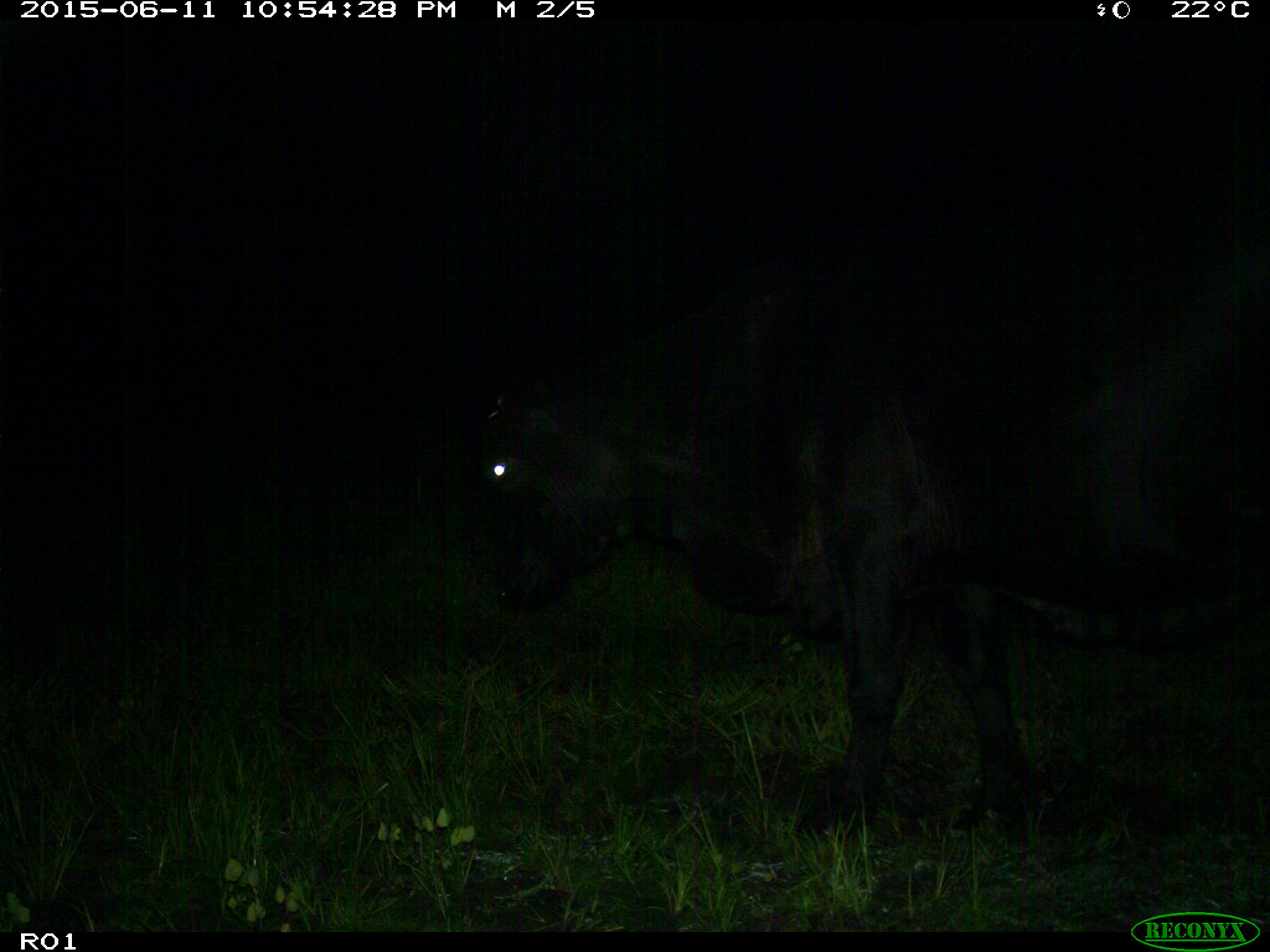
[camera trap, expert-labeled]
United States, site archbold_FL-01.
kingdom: Animalia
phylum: Chordata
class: Mammalia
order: Artiodactyla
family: Bovidae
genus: Bos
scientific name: Bos taurus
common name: domestic cow